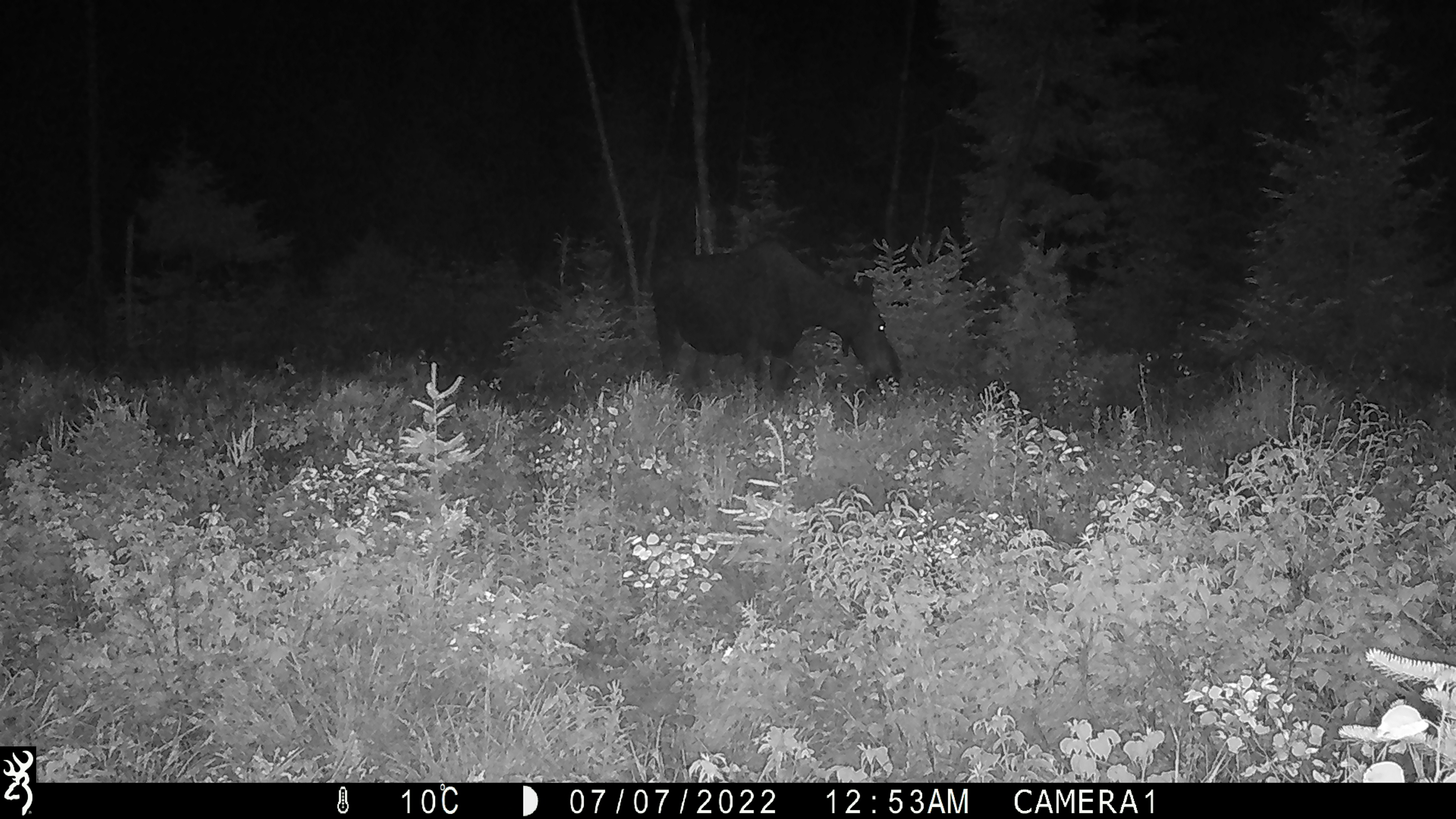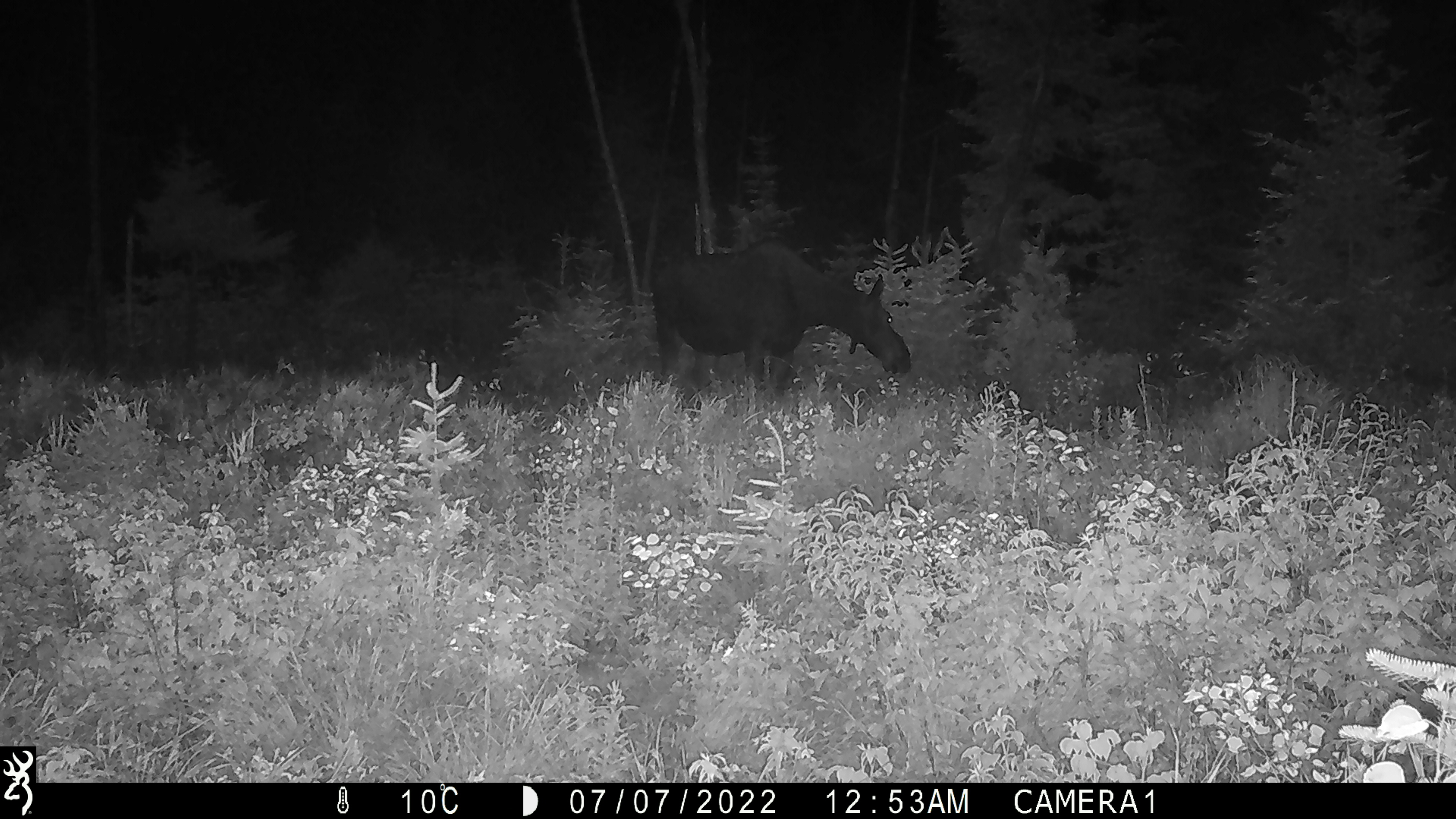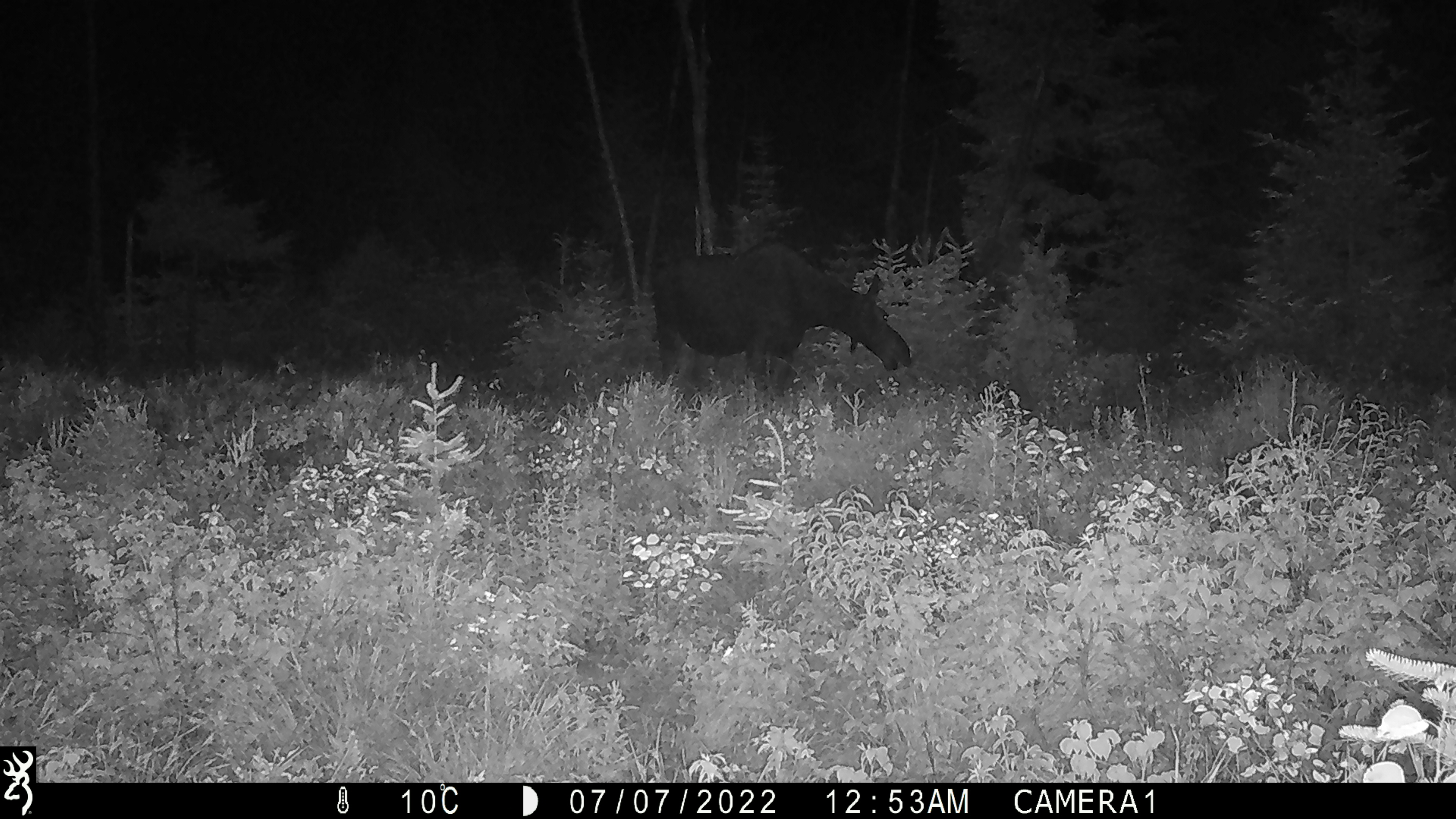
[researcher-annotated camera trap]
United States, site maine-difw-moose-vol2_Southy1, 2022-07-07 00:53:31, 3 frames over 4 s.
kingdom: Animalia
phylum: Chordata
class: Mammalia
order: Artiodactyla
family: Cervidae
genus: Alces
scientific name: Alces alces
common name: moose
Moose (Alces alces).